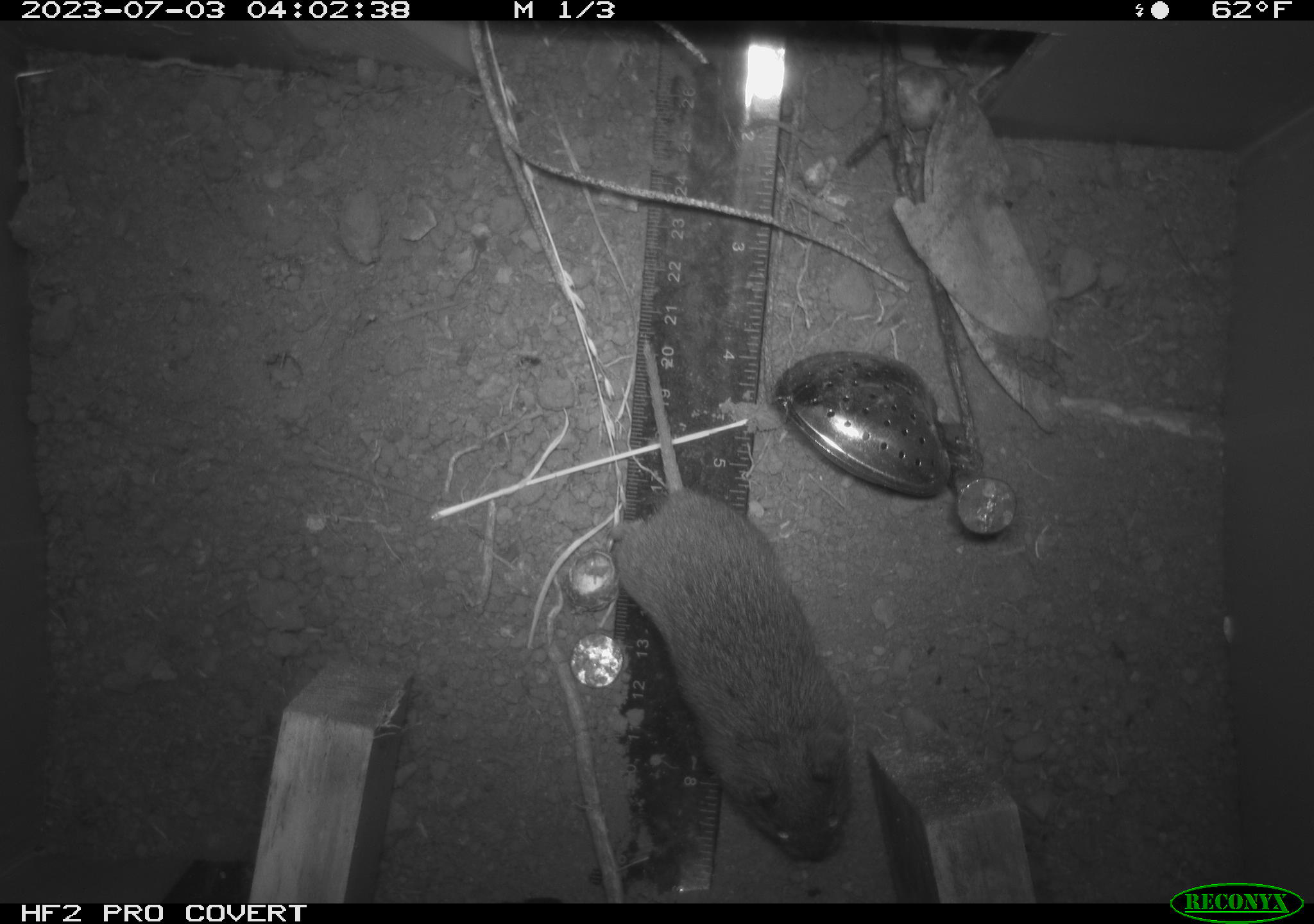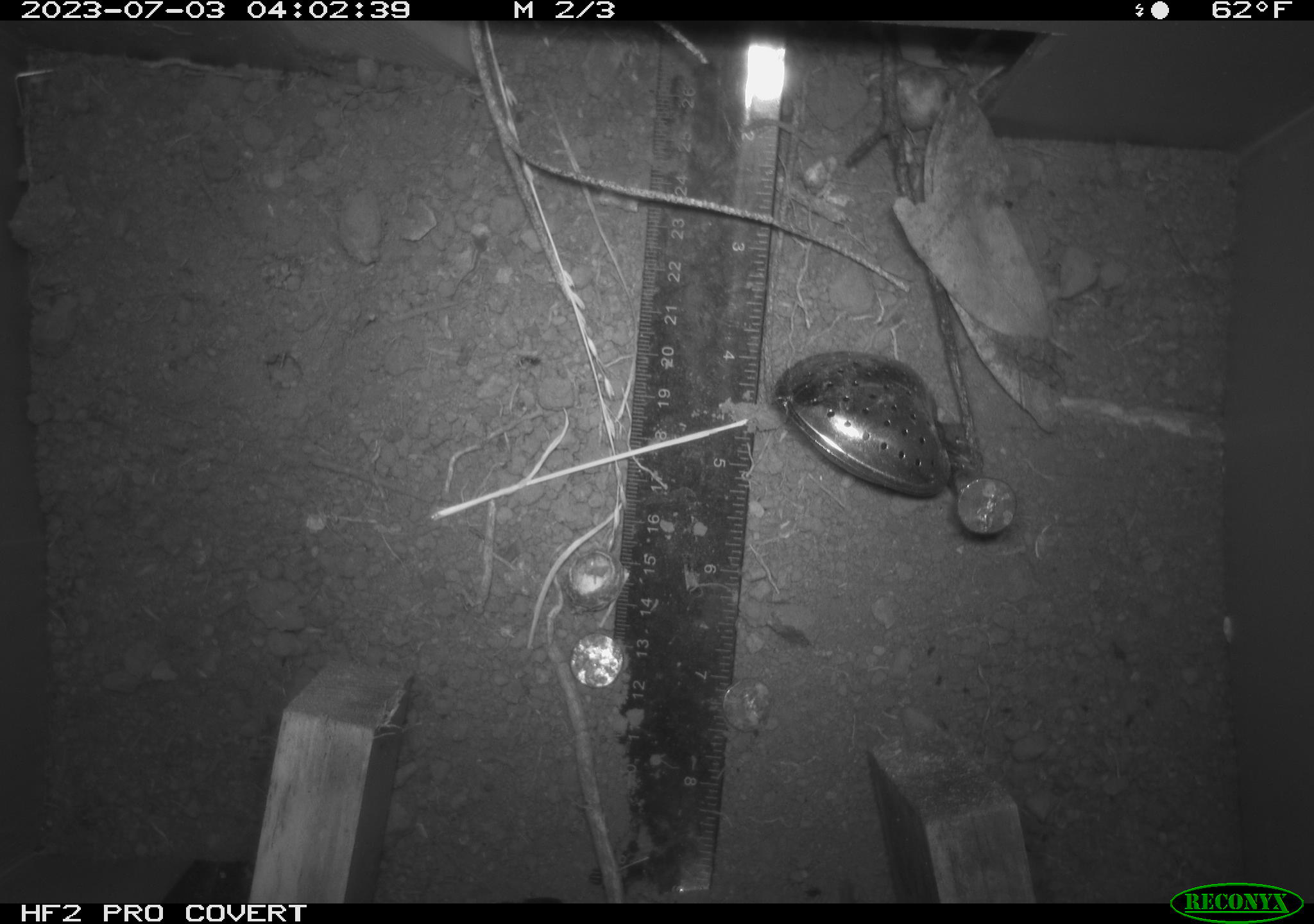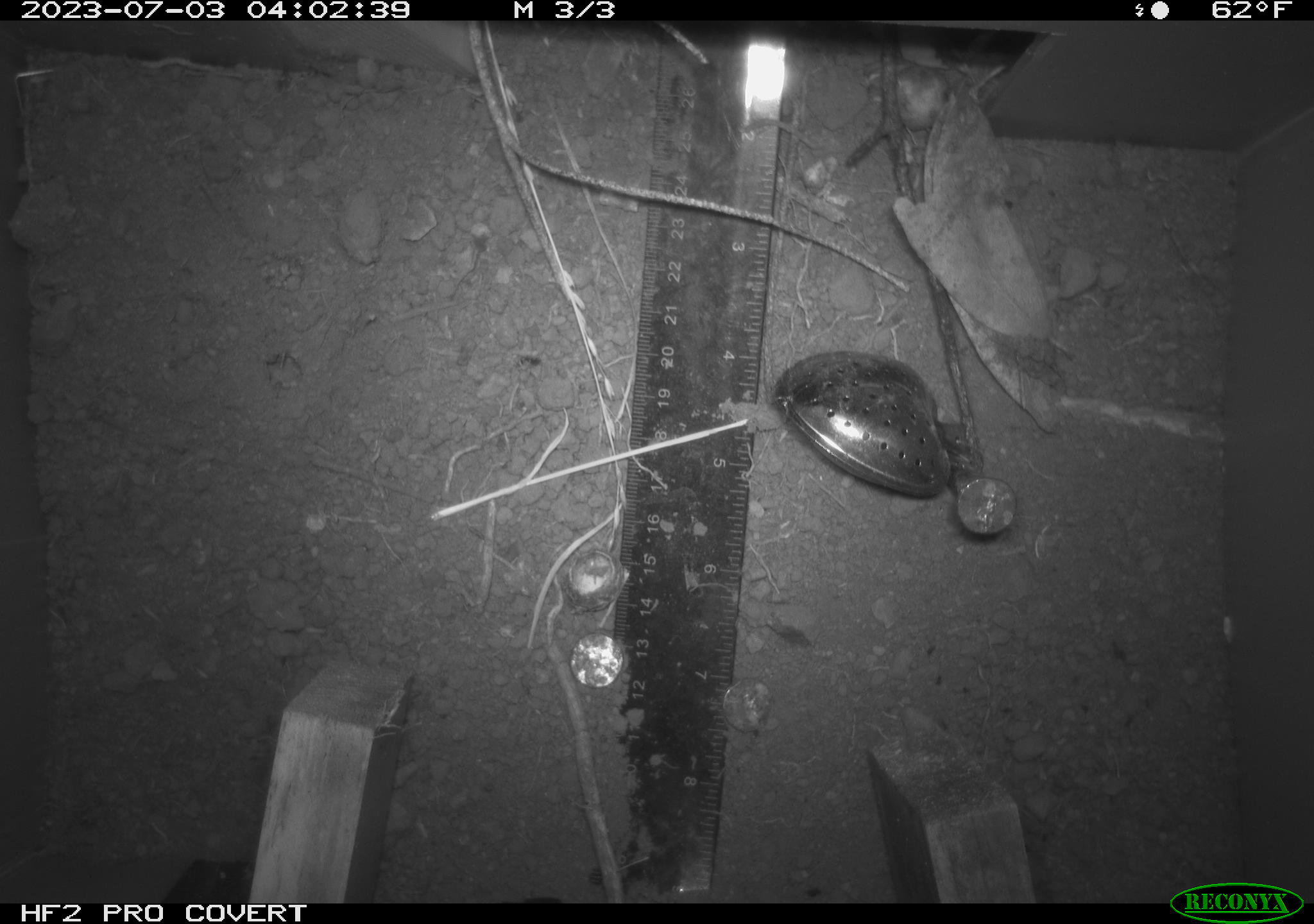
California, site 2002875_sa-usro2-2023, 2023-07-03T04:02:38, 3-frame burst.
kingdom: Animalia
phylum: Chordata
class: Mammalia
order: Rodentia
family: Cricetidae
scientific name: Arvicolinae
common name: voles, lemmings, and muskrats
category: arvicolinae subfamily